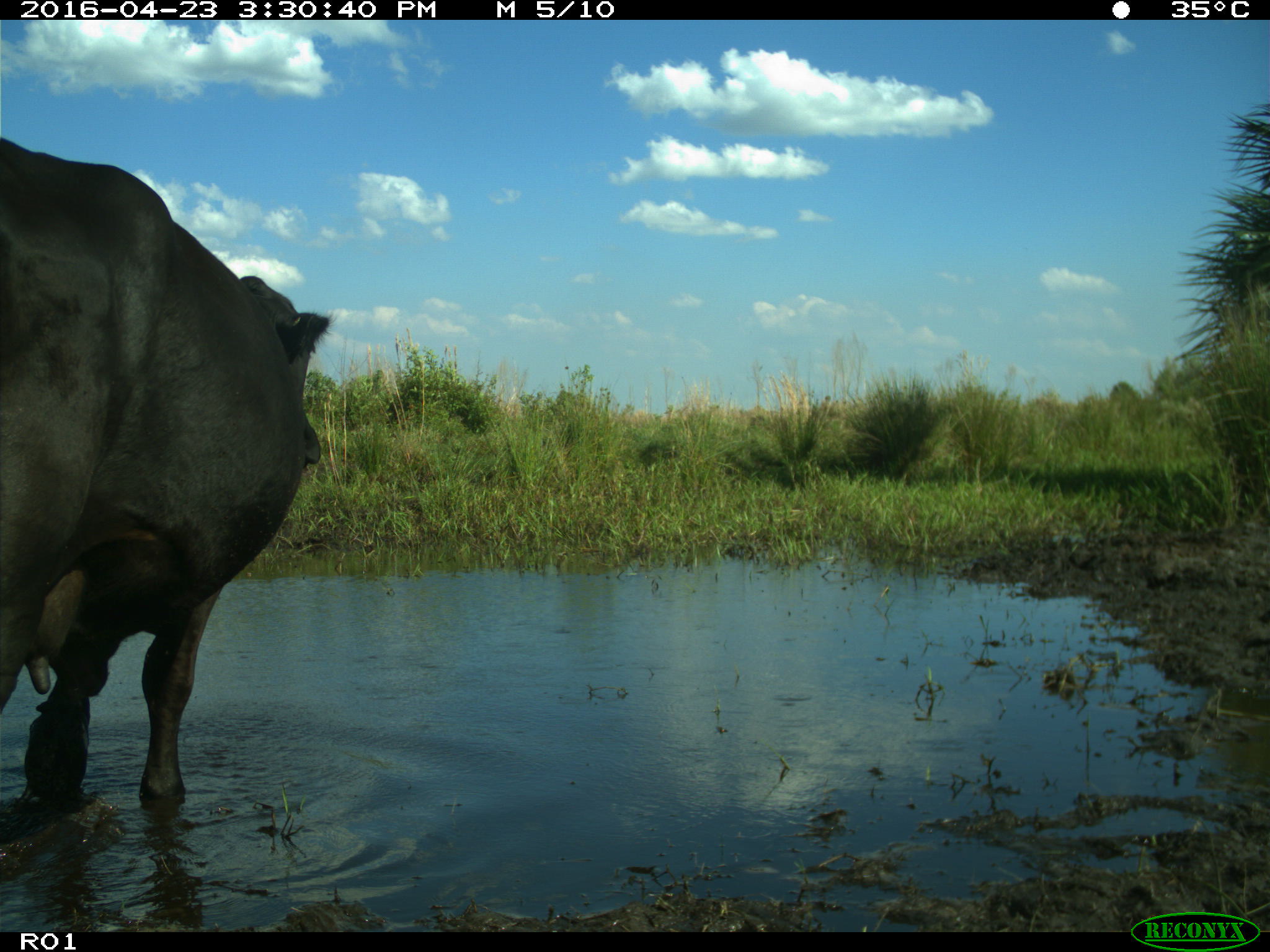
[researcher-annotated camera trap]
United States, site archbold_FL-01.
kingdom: Animalia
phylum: Chordata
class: Mammalia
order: Artiodactyla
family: Bovidae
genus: Bos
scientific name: Bos taurus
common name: domestic cow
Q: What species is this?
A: Bos taurus (domestic cow).